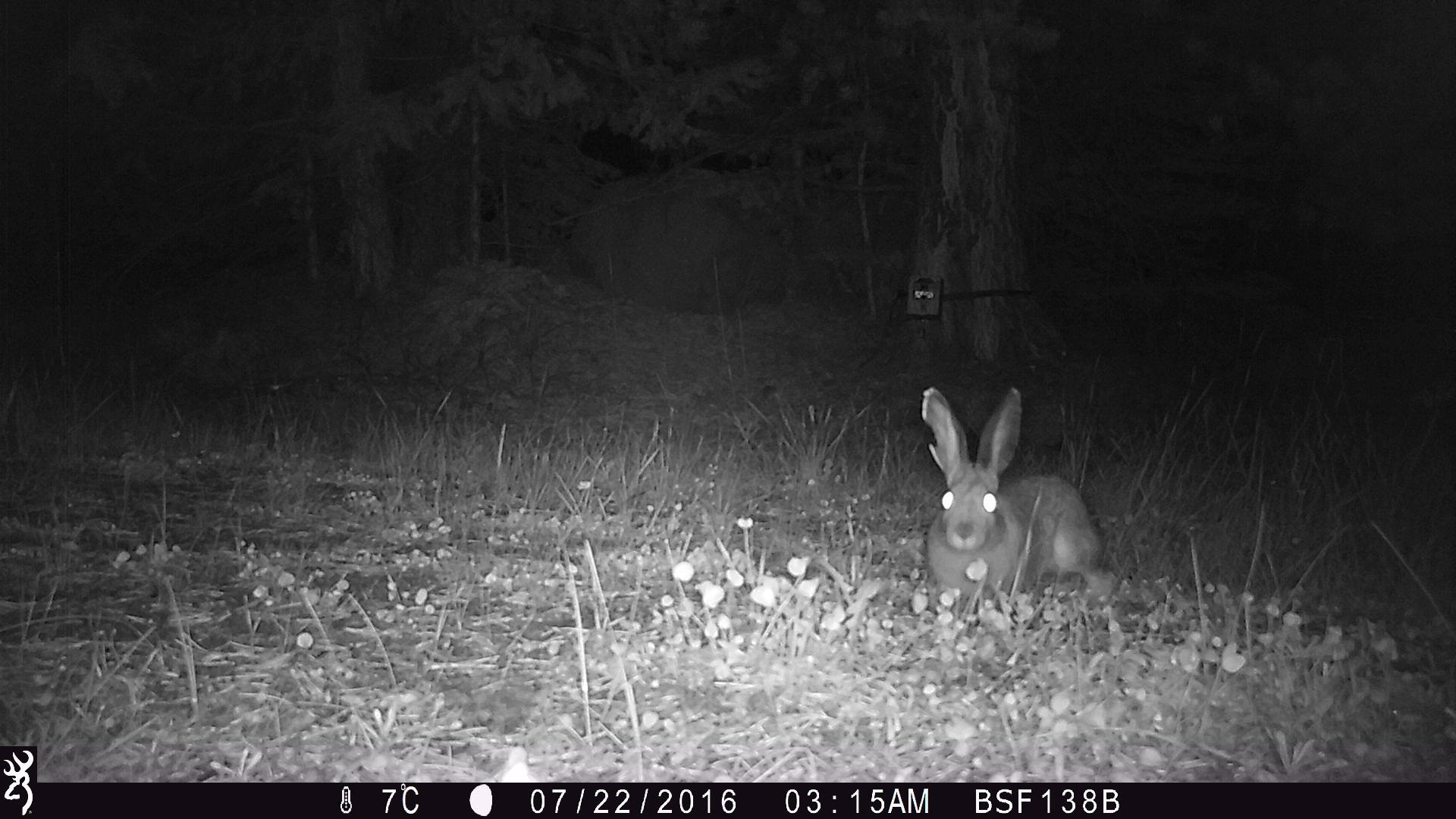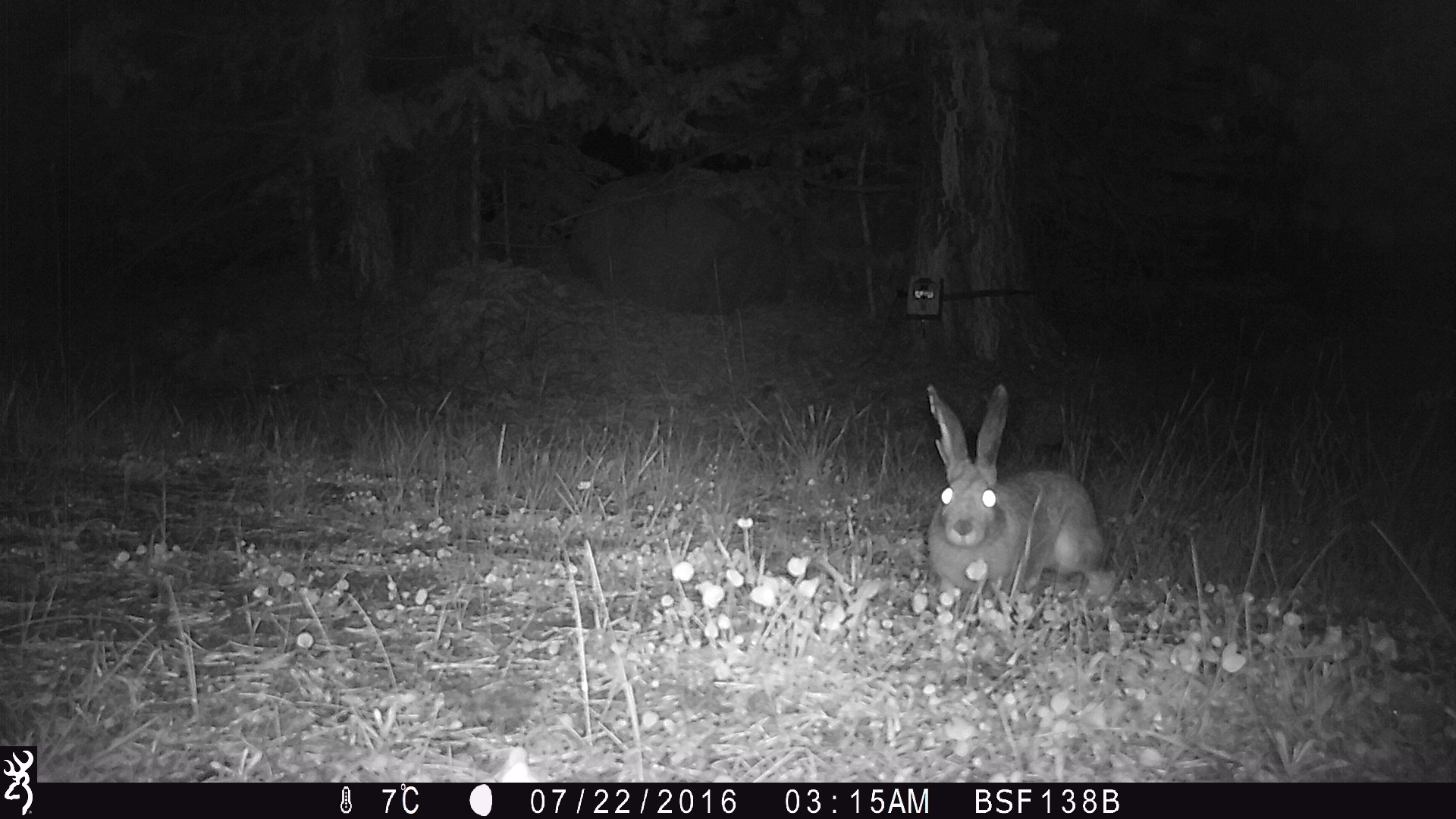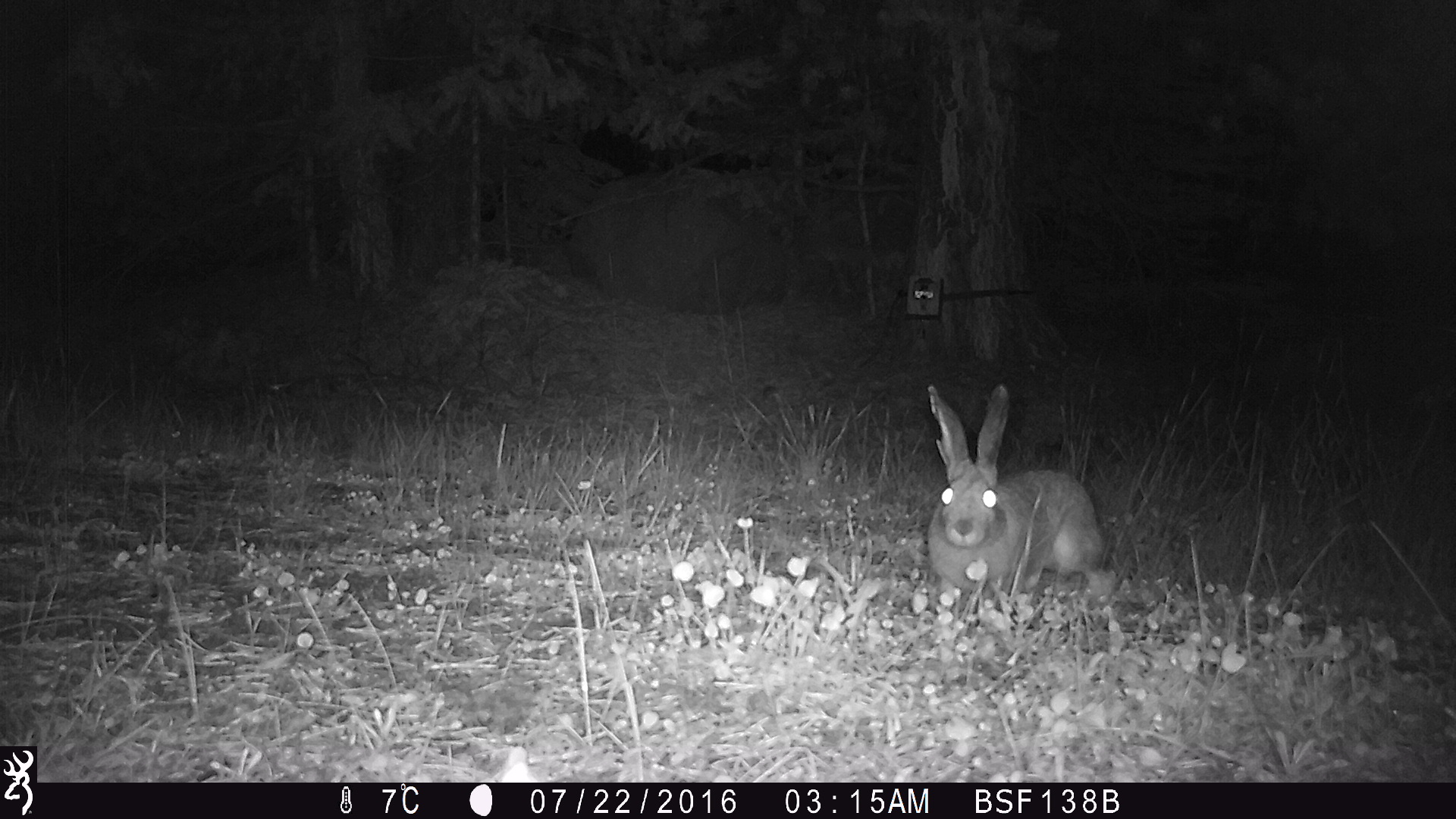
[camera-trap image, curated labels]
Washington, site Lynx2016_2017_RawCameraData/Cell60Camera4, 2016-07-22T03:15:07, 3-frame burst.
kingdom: Animalia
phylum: Chordata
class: Mammalia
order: Lagomorpha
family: Leporidae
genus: Lepus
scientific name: Lepus americanus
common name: snowshoe hare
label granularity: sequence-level